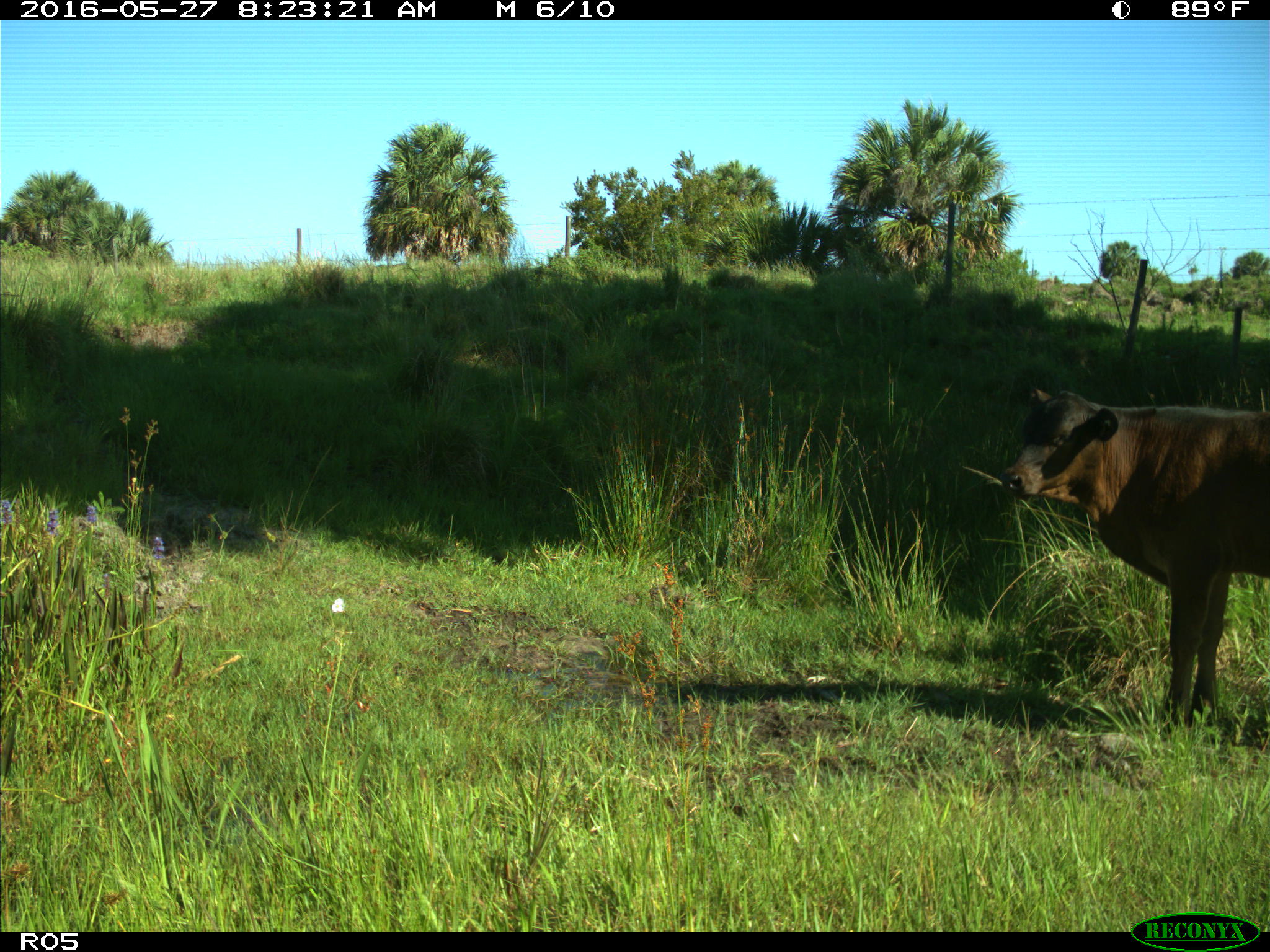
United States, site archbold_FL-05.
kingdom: Animalia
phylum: Chordata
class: Mammalia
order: Artiodactyla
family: Bovidae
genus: Bos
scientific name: Bos taurus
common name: domestic cow